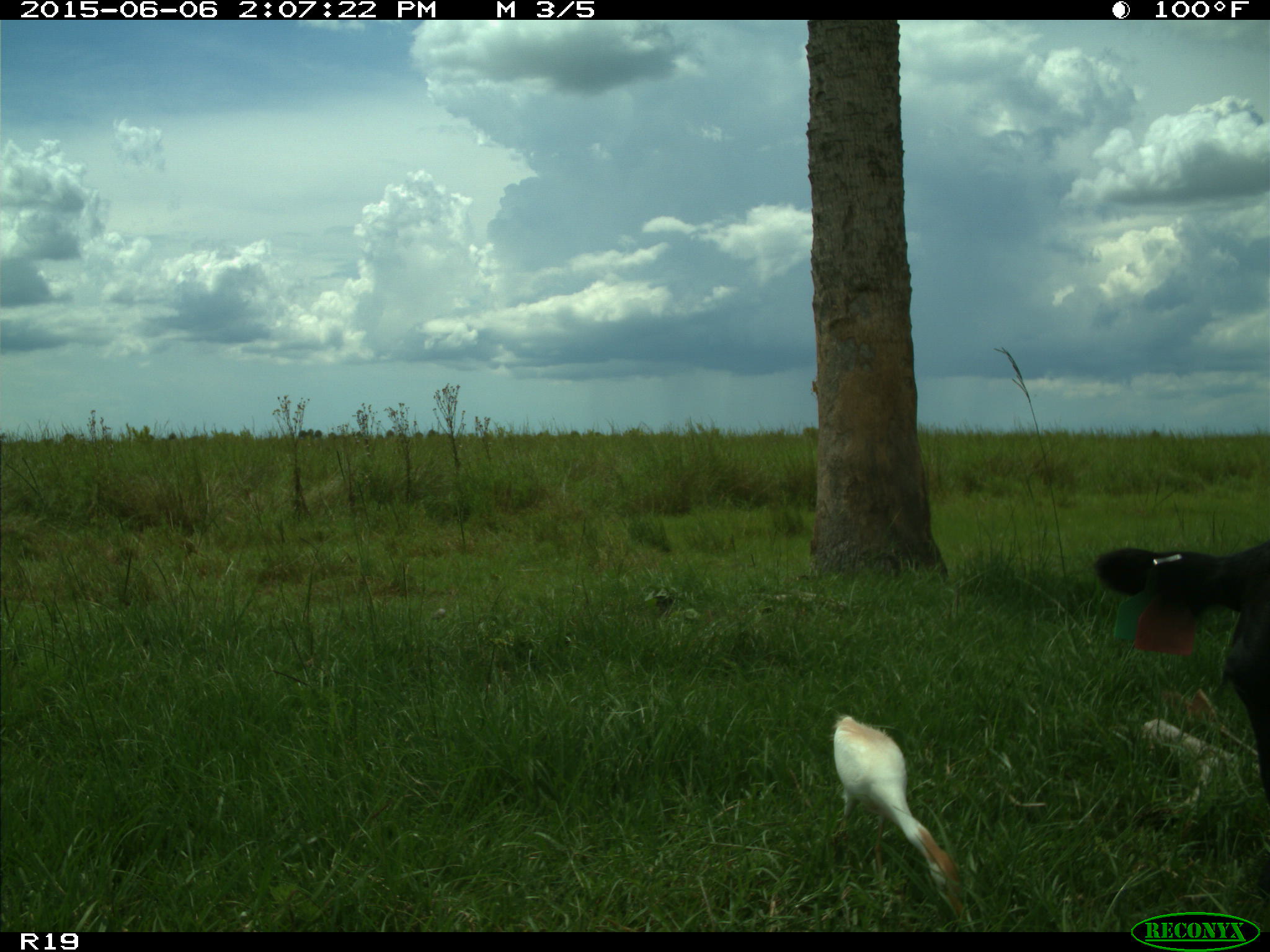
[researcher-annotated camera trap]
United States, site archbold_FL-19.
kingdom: Animalia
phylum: Chordata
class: Mammalia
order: Artiodactyla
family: Bovidae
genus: Bos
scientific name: Bos taurus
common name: domestic cow